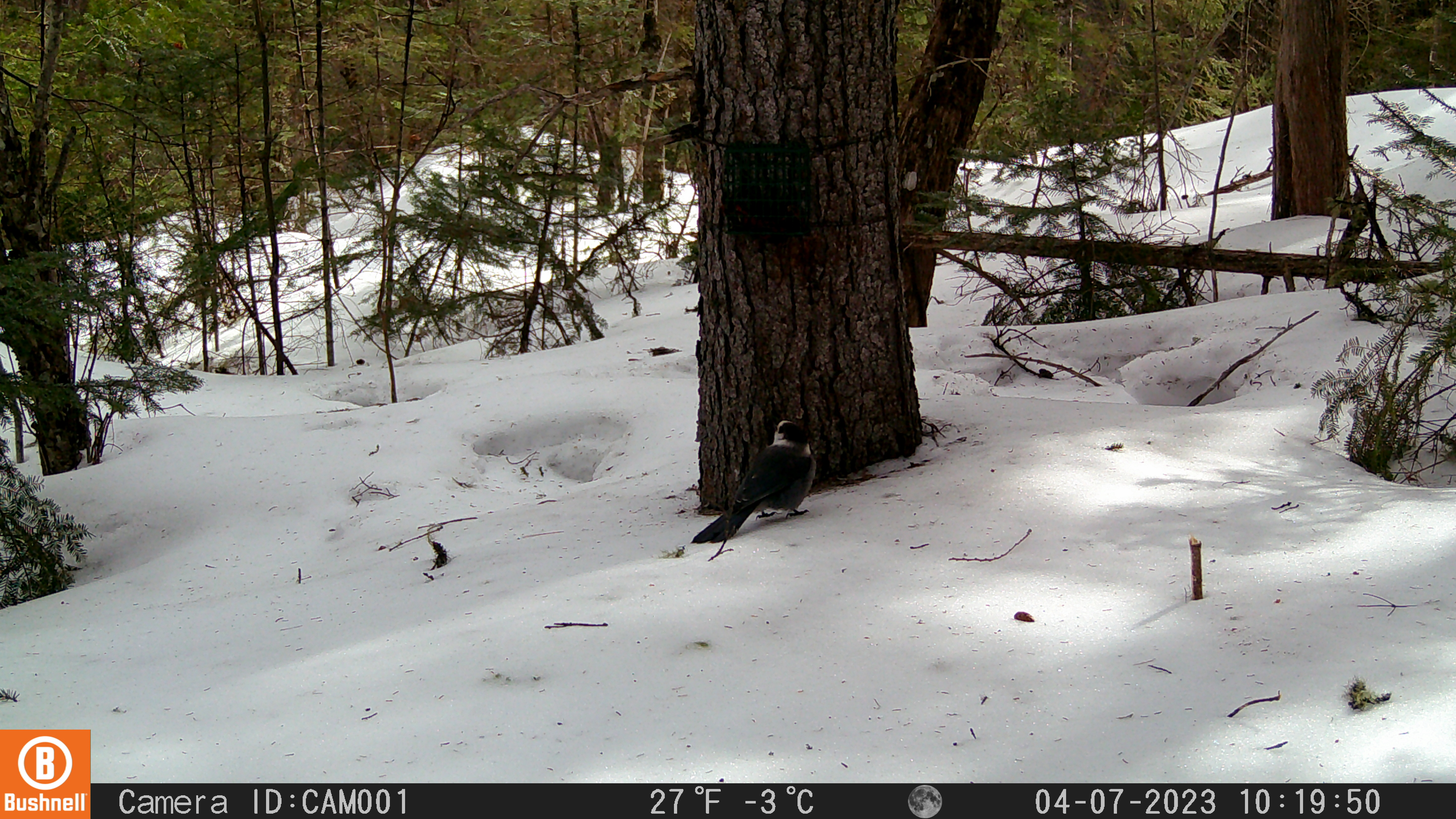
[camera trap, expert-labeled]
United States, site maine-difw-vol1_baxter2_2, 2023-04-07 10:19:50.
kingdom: Animalia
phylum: Chordata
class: Aves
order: Passeriformes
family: Corvidae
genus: Perisoreus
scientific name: Perisoreus canadensis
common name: canada jay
Canada jay (Perisoreus canadensis).